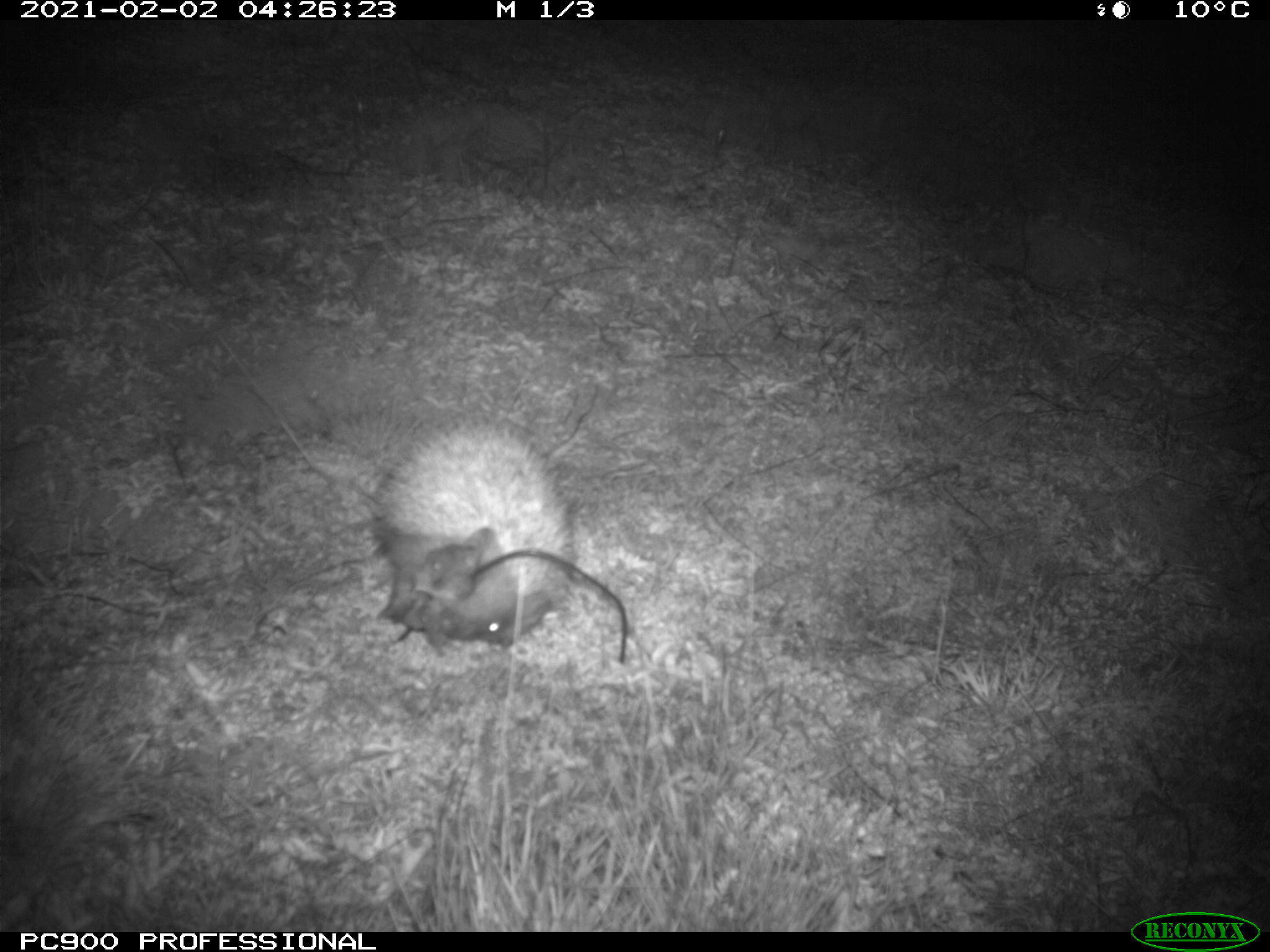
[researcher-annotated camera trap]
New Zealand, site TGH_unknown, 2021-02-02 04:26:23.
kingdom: Animalia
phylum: Chordata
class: Mammalia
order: Eulipotyphla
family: Erinaceidae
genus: Erinaceus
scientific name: Erinaceus europaeus europaeus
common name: european hedgehog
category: hedgehog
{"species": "hedgehog (european hedgehog) (Erinaceus europaeus europaeus)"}